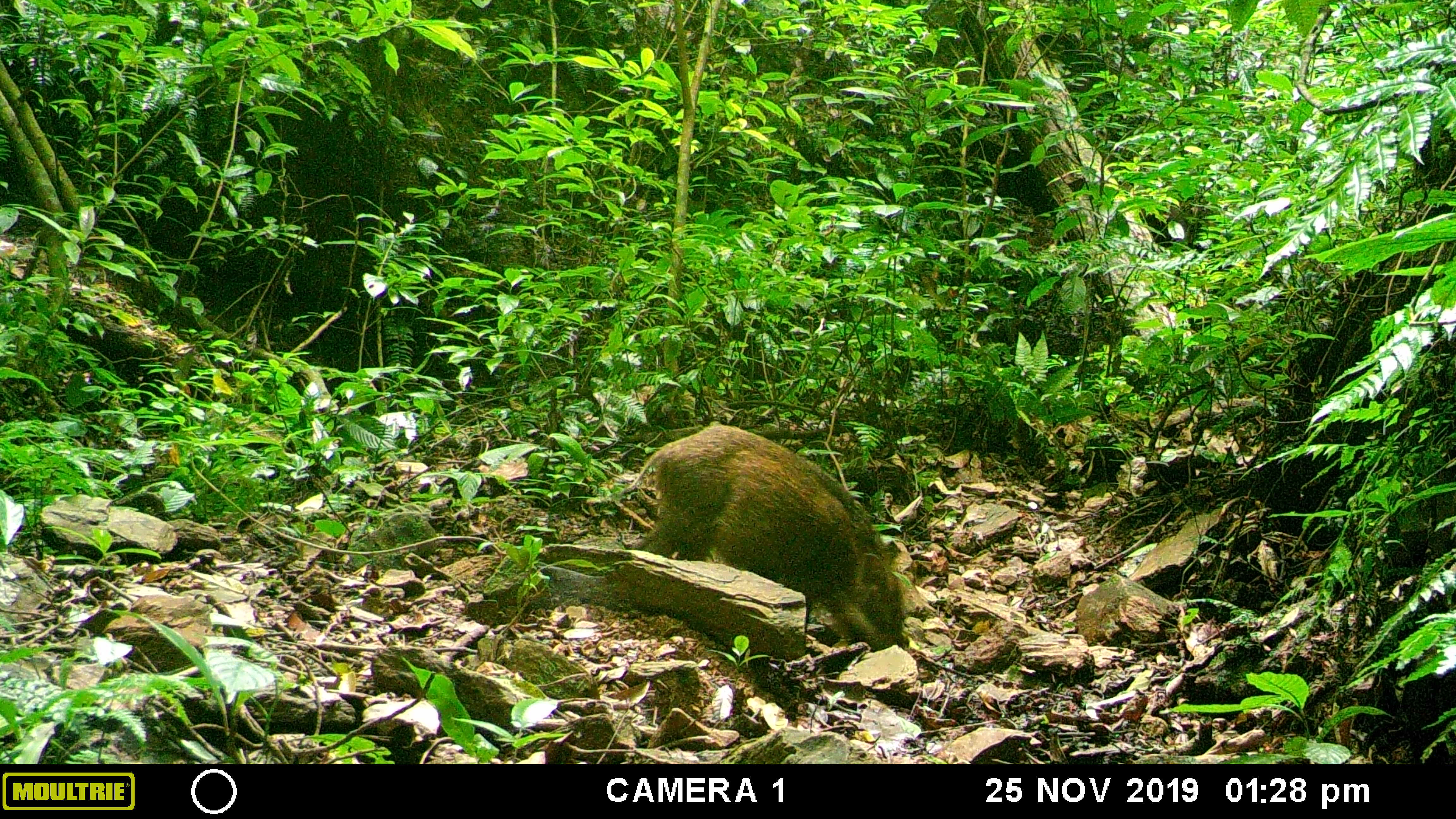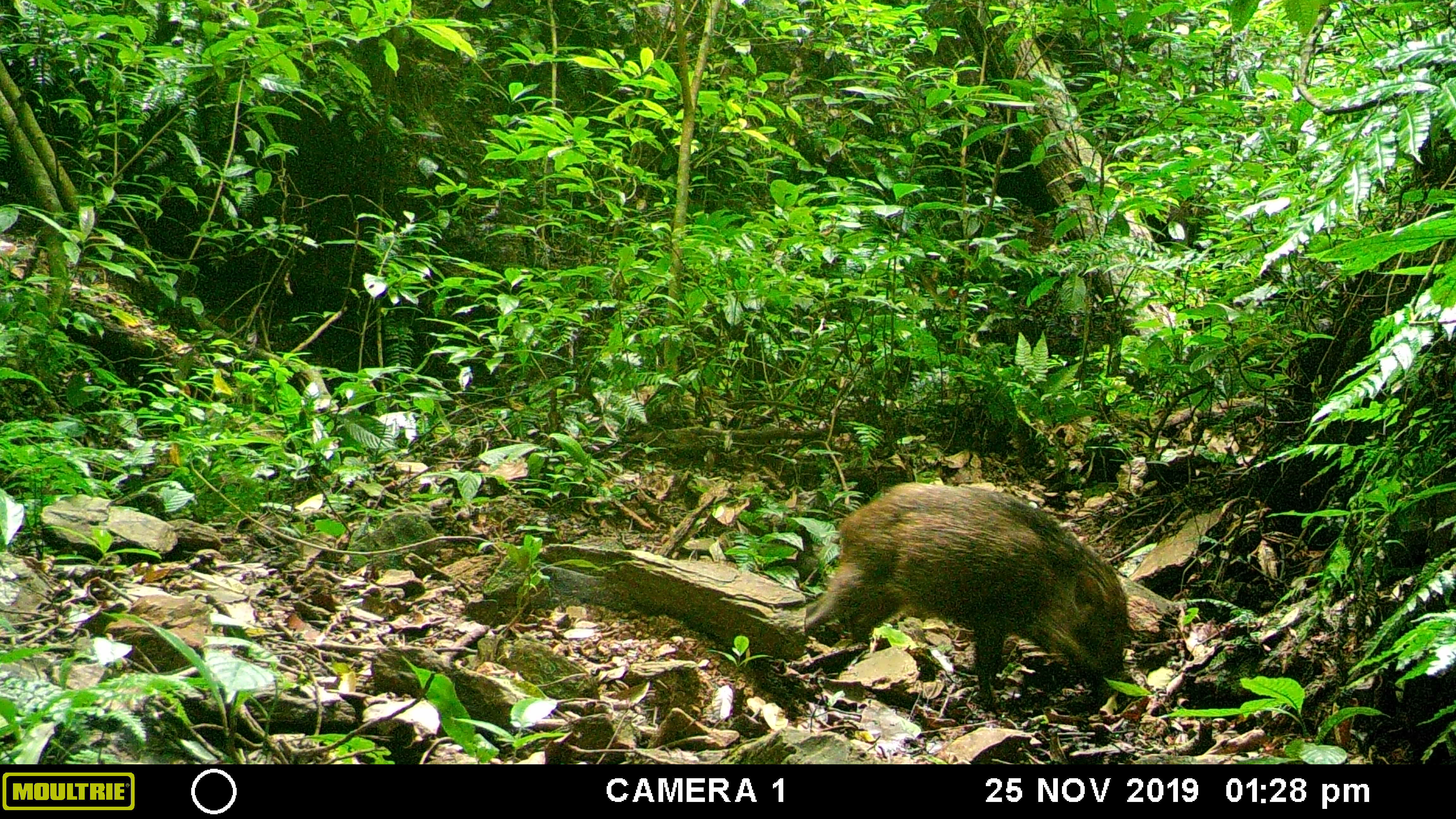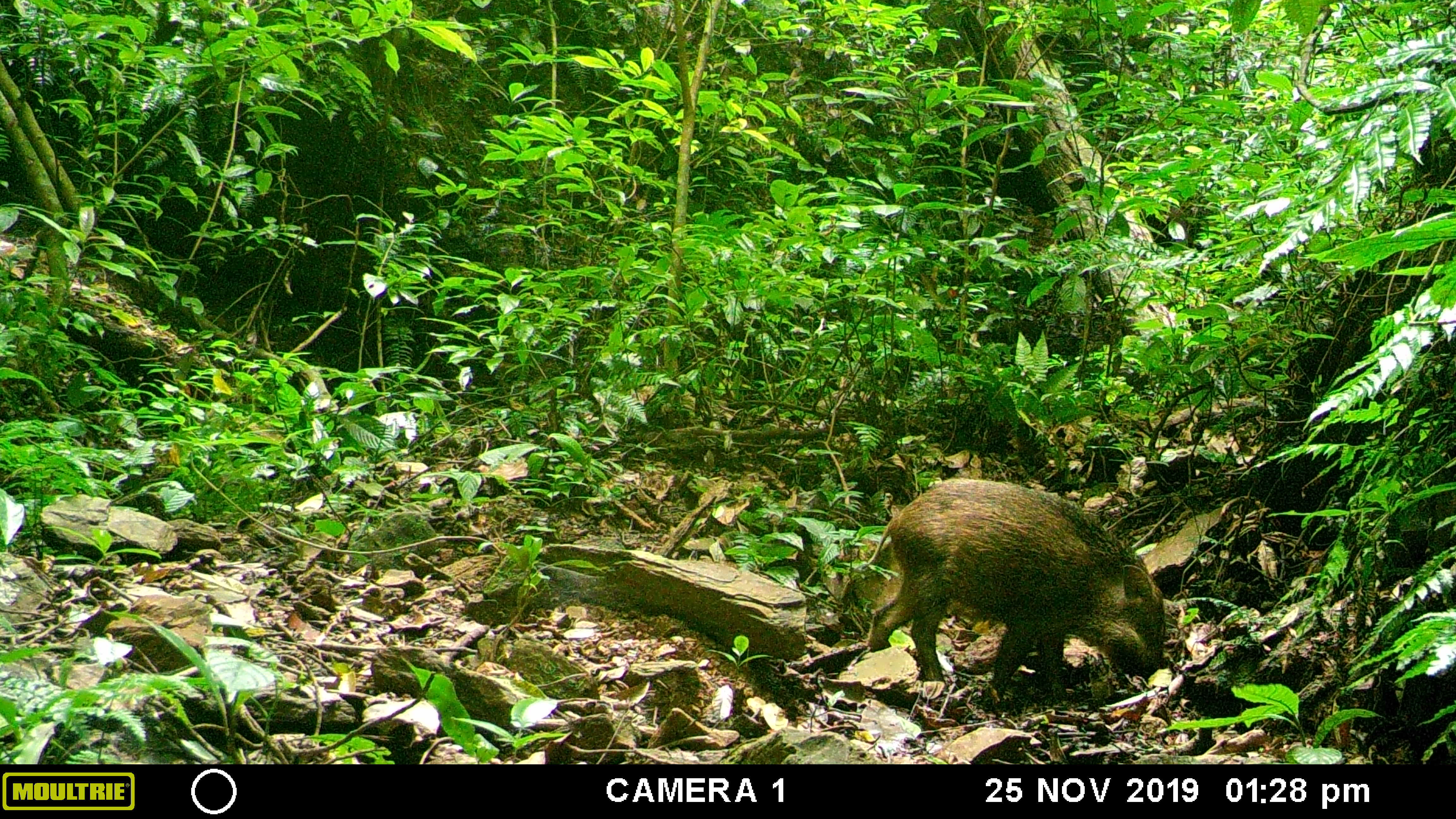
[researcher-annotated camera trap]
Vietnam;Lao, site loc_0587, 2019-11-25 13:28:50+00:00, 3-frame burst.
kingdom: Animalia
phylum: Chordata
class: Mammalia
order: Artiodactyla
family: Suidae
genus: Sus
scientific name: Sus scrofa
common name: eurasian wild pig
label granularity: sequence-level